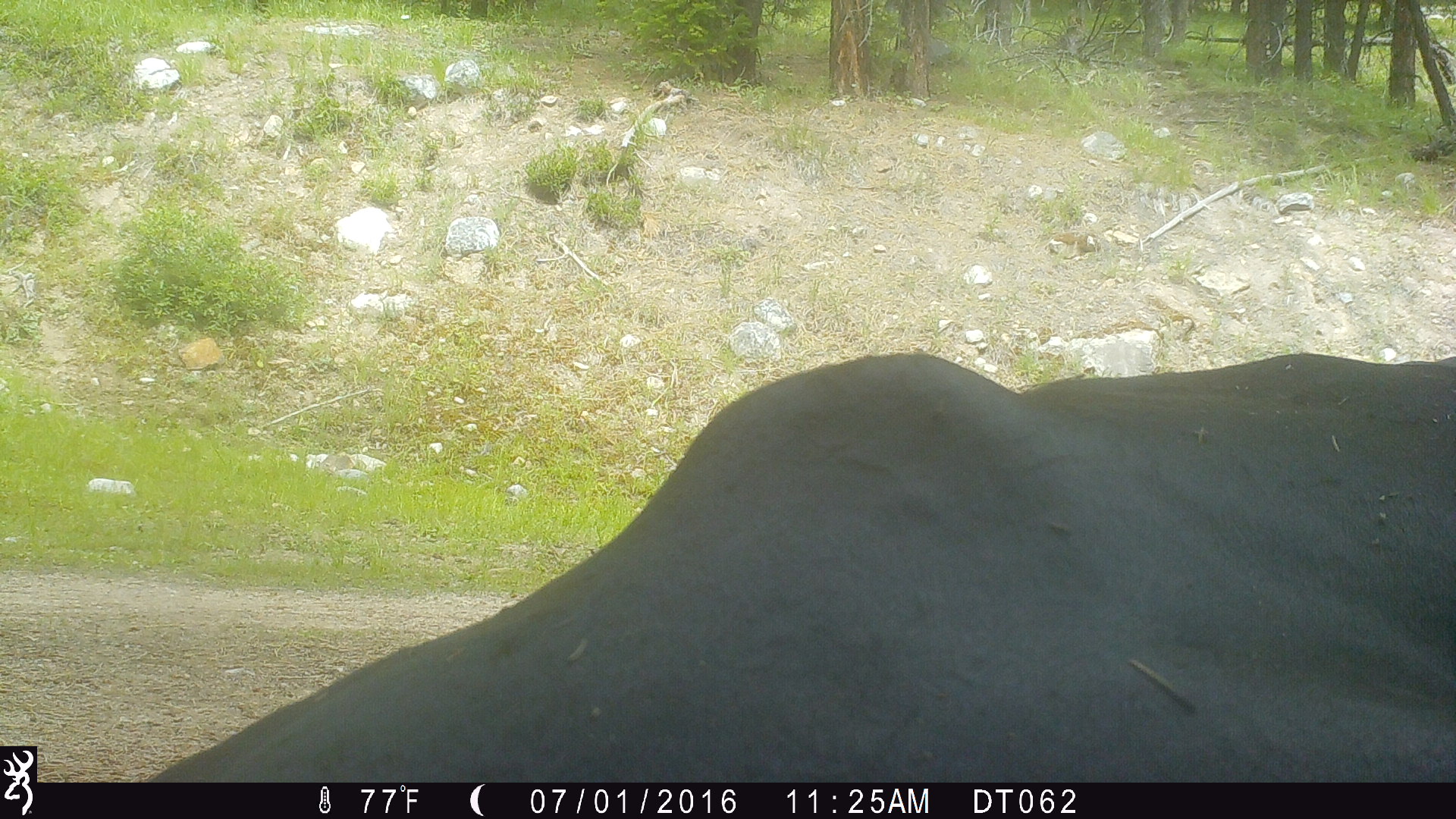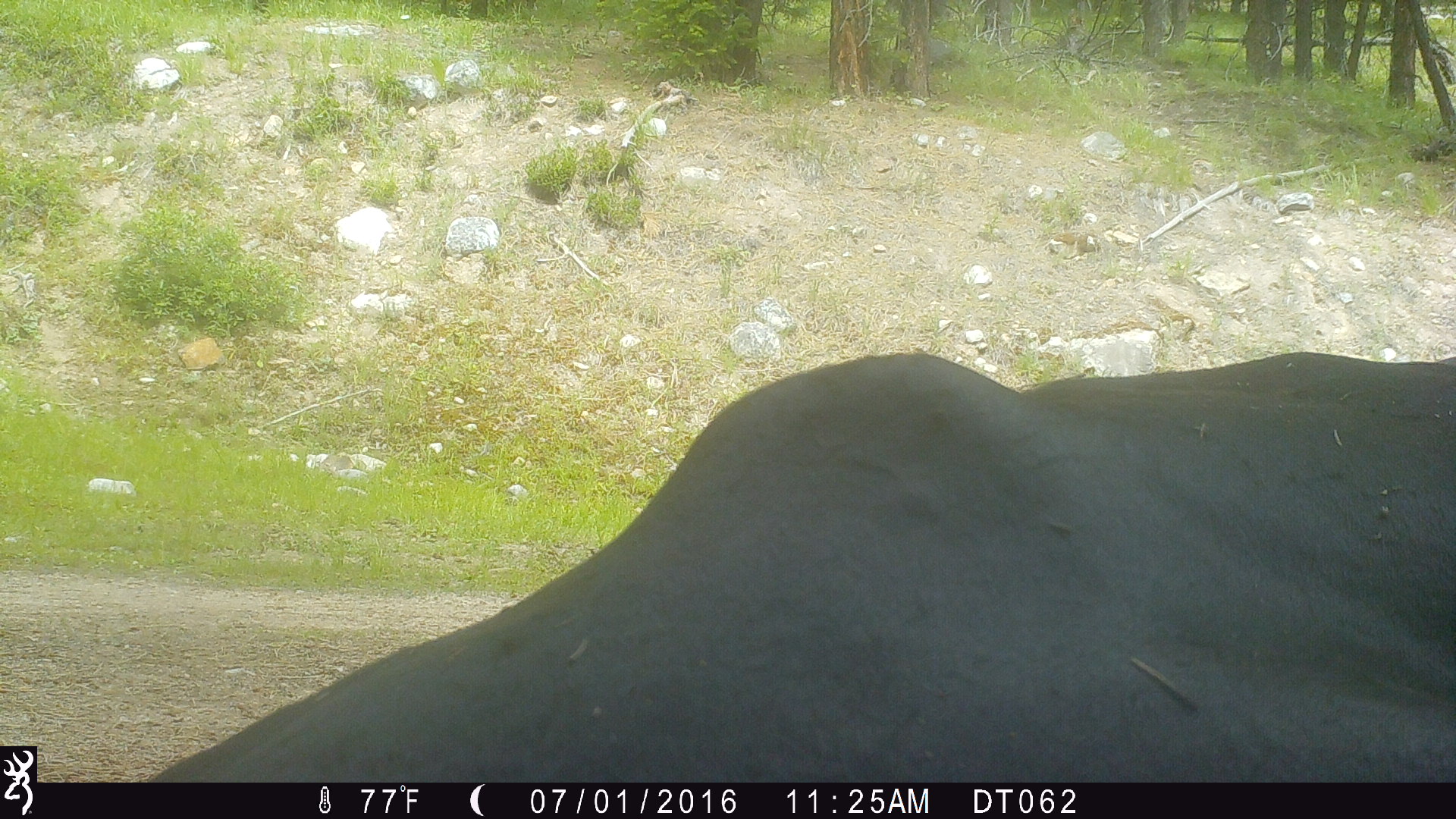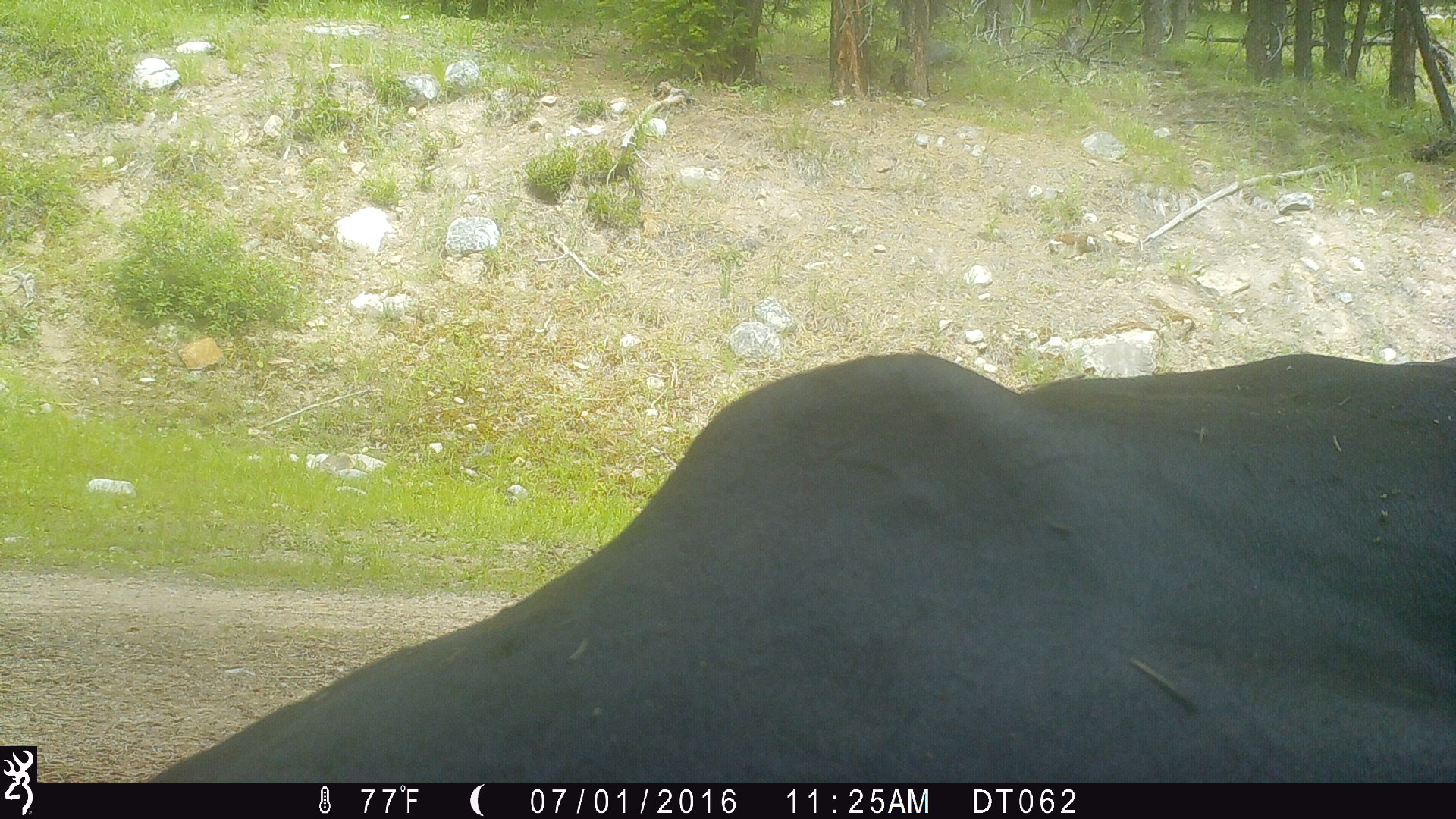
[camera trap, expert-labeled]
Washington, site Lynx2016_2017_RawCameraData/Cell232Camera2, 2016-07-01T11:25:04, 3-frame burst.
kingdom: Animalia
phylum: Chordata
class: Mammalia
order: Artiodactyla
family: Bovidae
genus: Bos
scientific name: Bos taurus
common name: domestic cattle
Domestic cattle (Bos taurus). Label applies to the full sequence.